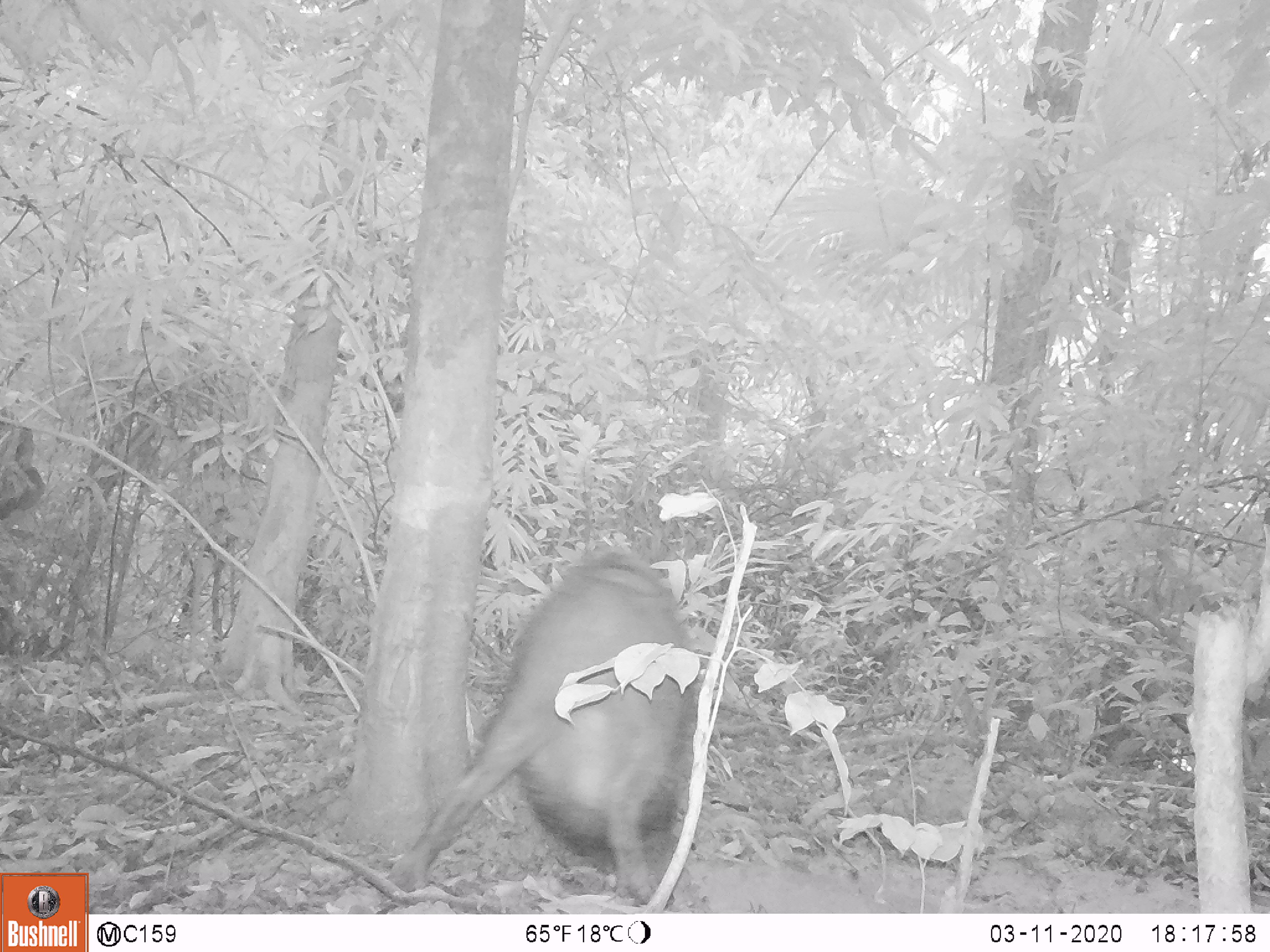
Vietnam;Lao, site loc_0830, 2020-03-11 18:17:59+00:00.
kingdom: Animalia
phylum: Chordata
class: Mammalia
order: Artiodactyla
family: Suidae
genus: Sus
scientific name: Sus scrofa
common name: eurasian wild pig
Eurasian wild pig (Sus scrofa). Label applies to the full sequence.